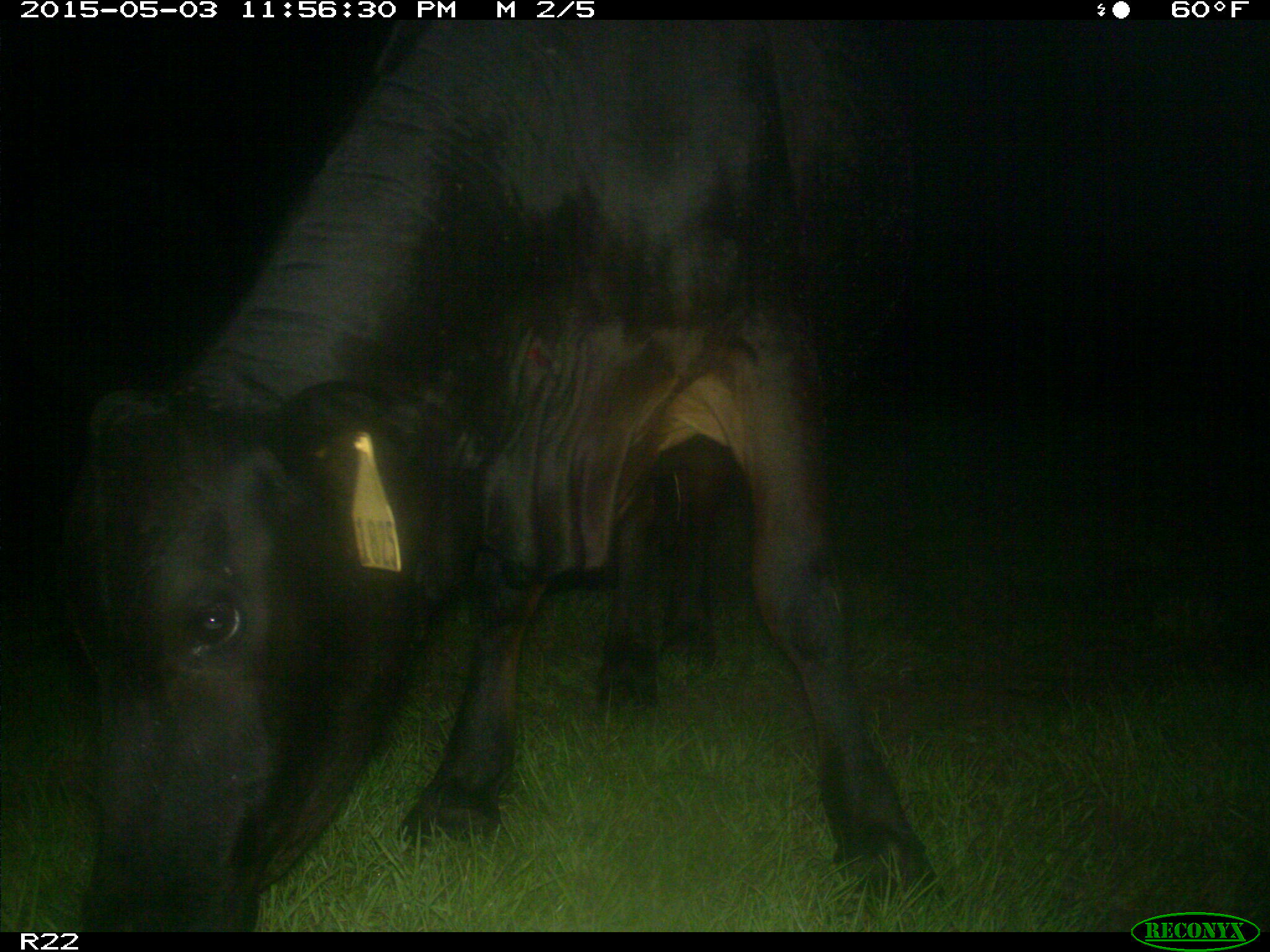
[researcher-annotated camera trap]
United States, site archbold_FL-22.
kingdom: Animalia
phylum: Chordata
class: Mammalia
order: Artiodactyla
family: Bovidae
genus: Bos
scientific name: Bos taurus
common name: domestic cow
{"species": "Bos taurus (domestic cow)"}